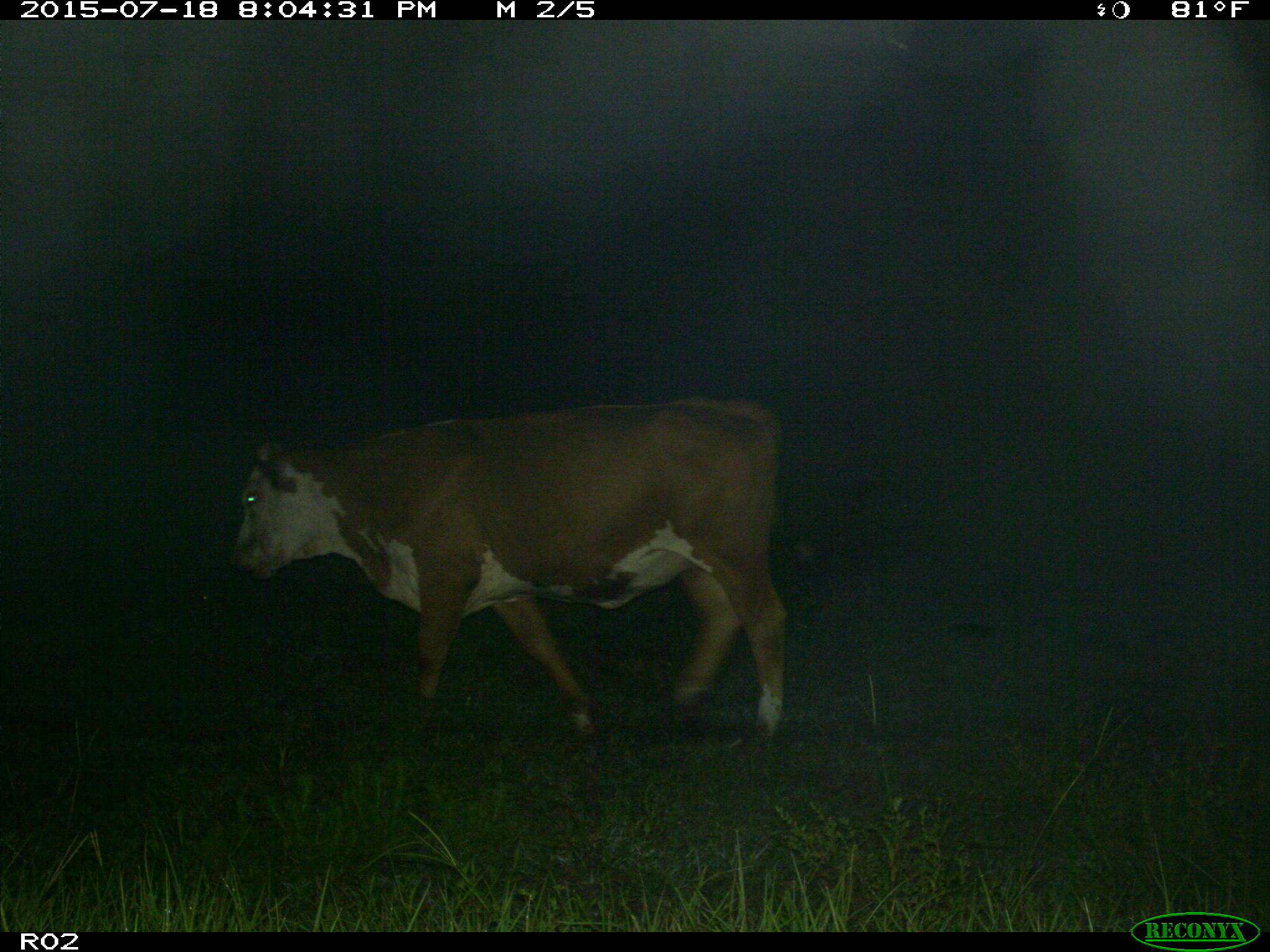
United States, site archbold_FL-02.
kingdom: Animalia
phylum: Chordata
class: Mammalia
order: Artiodactyla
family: Bovidae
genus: Bos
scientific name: Bos taurus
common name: domestic cow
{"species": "Bos taurus (domestic cow)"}